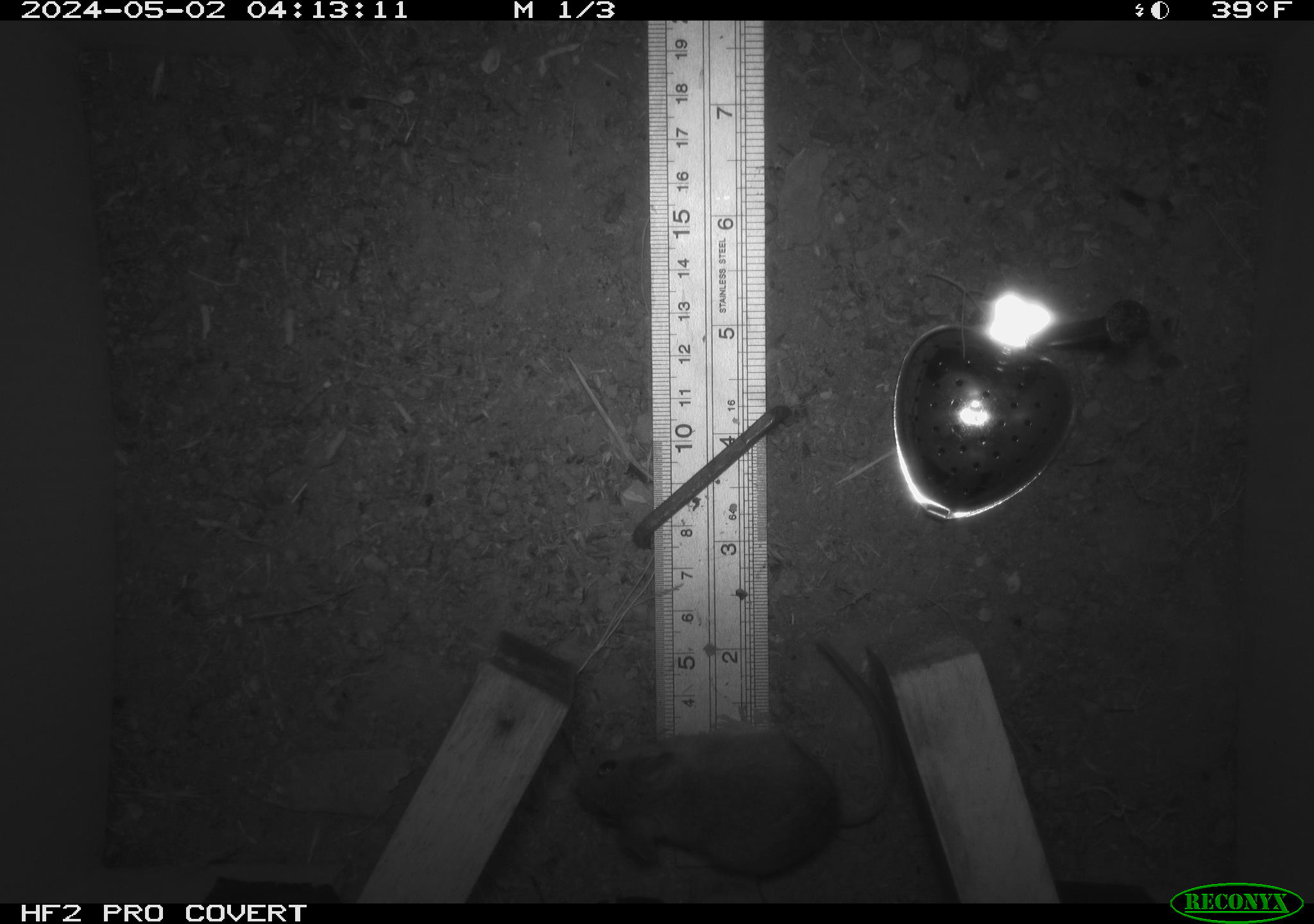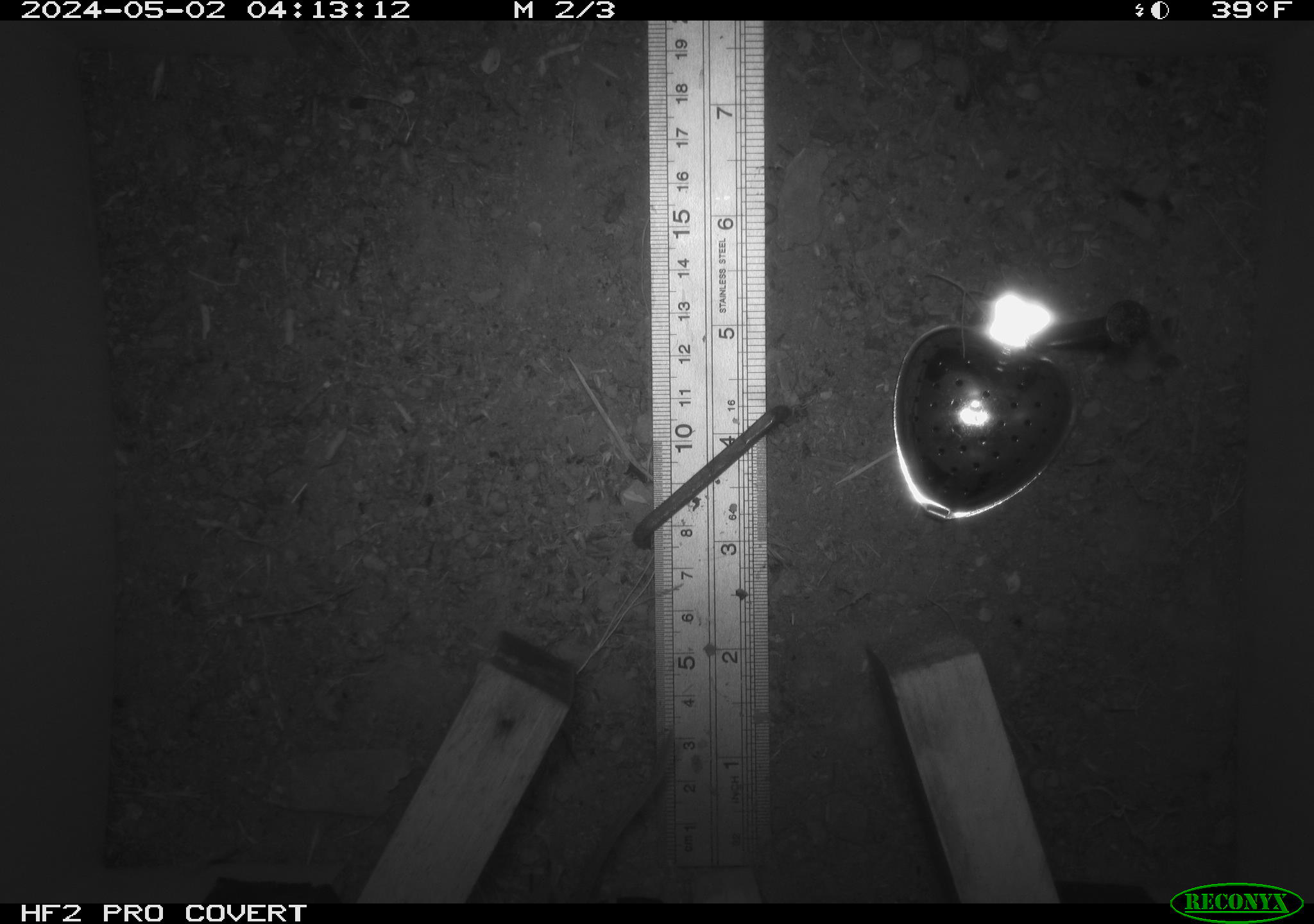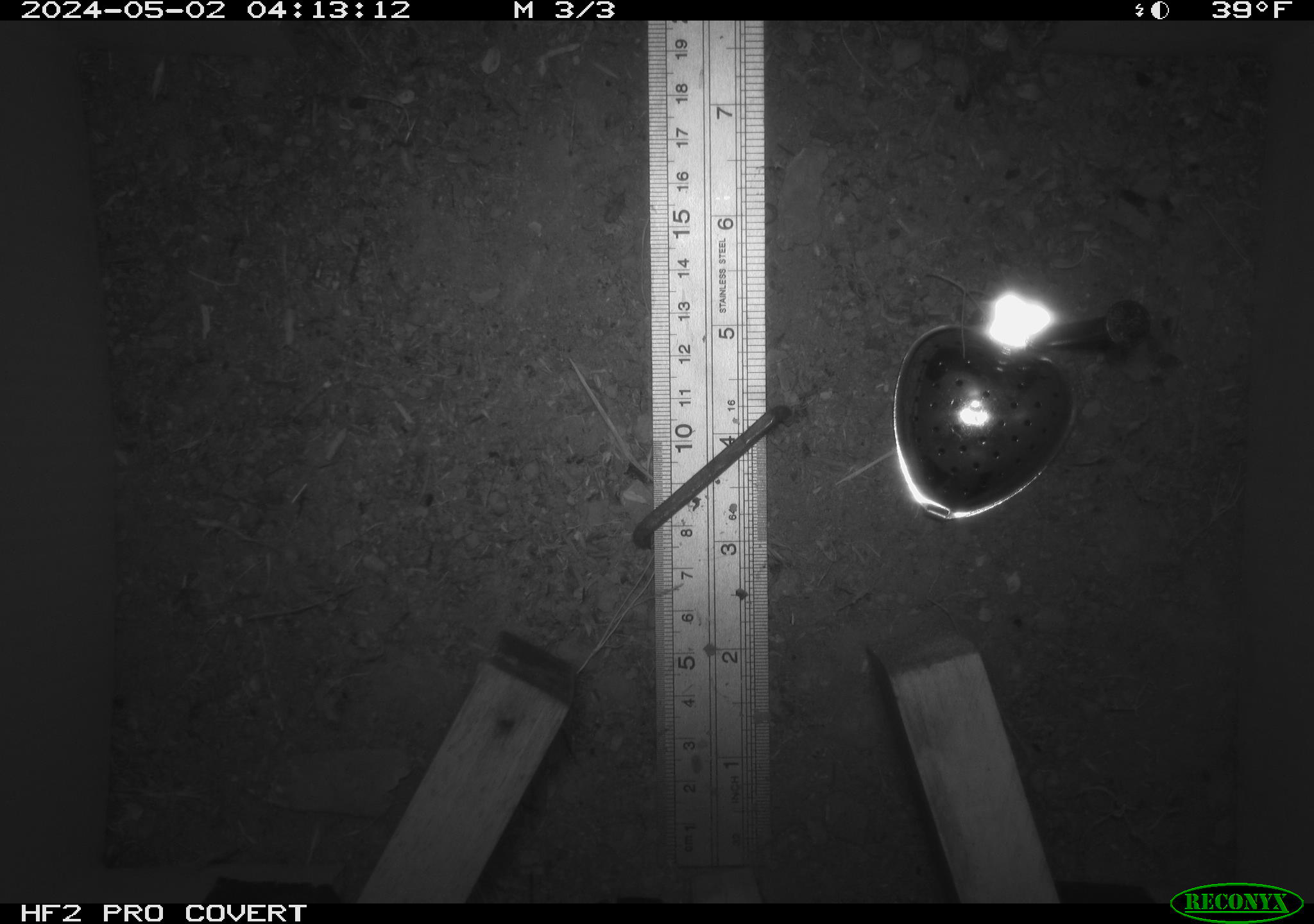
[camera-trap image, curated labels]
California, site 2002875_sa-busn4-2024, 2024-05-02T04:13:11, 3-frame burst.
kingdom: Animalia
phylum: Chordata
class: Mammalia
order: Rodentia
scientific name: Rodentia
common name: rodent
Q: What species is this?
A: Rodent (Rodentia).